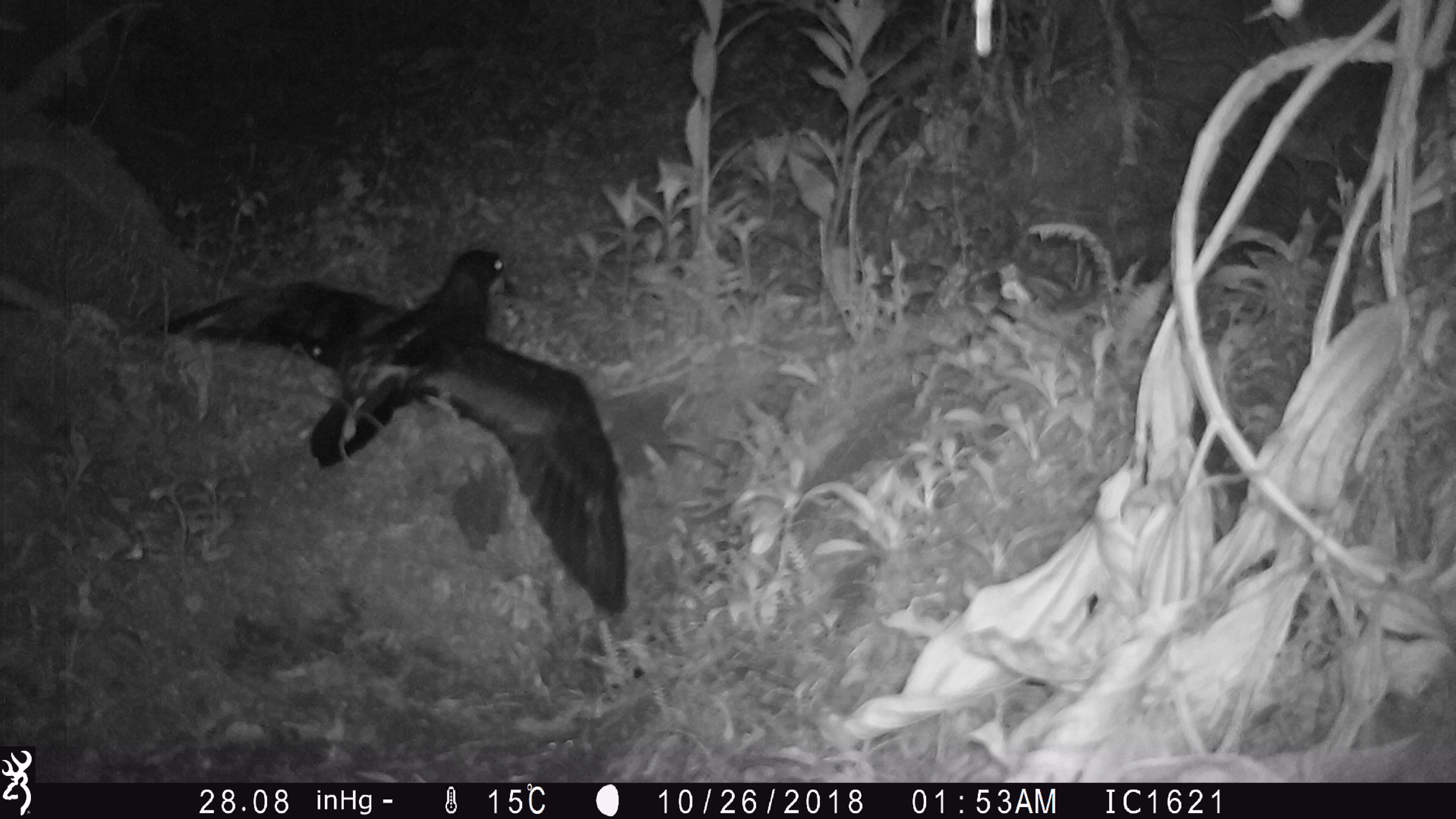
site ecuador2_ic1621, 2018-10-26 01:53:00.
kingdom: Animalia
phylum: Chordata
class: Aves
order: Procellariiformes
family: Procellariidae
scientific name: Procellariidae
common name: petrel chick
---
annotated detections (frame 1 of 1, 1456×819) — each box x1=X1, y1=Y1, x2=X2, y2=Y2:
petrel chick: x1=145, y1=239, x2=629, y2=610